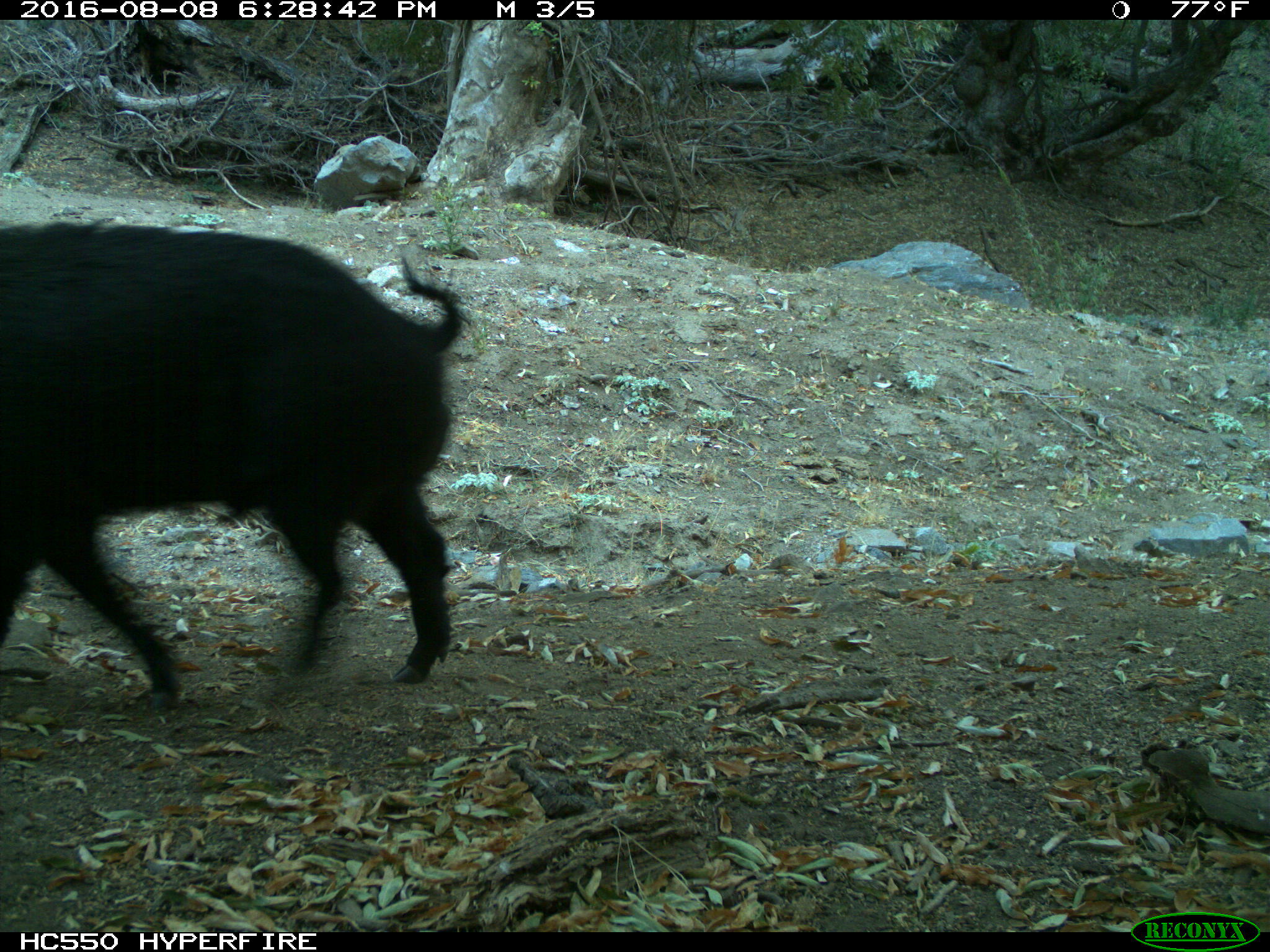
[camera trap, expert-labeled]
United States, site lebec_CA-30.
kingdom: Animalia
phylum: Chordata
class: Mammalia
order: Artiodactyla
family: Suidae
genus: Sus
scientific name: Sus scrofa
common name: wild boar